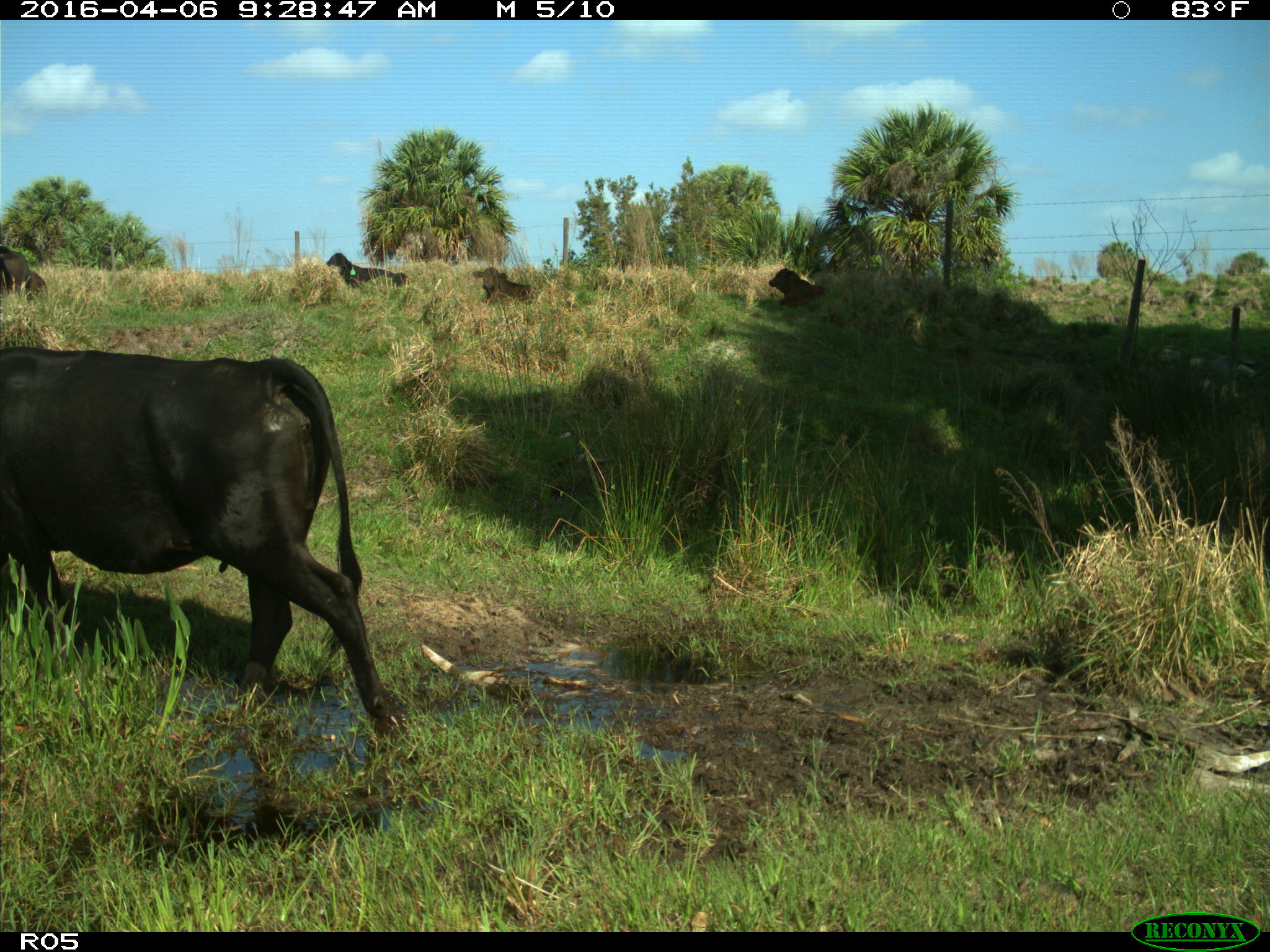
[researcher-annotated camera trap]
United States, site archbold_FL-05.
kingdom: Animalia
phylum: Chordata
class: Mammalia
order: Artiodactyla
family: Bovidae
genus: Bos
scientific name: Bos taurus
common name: domestic cow